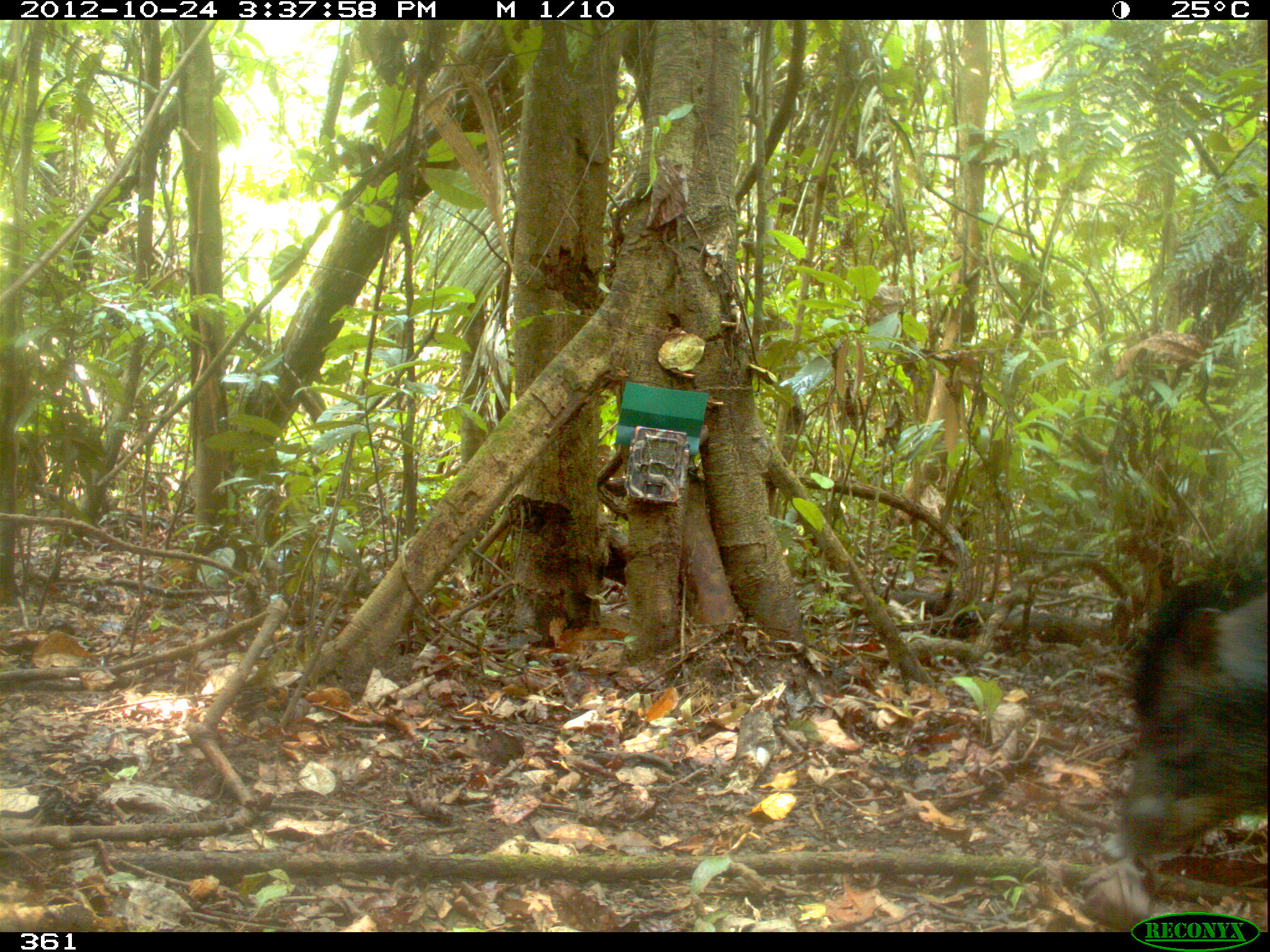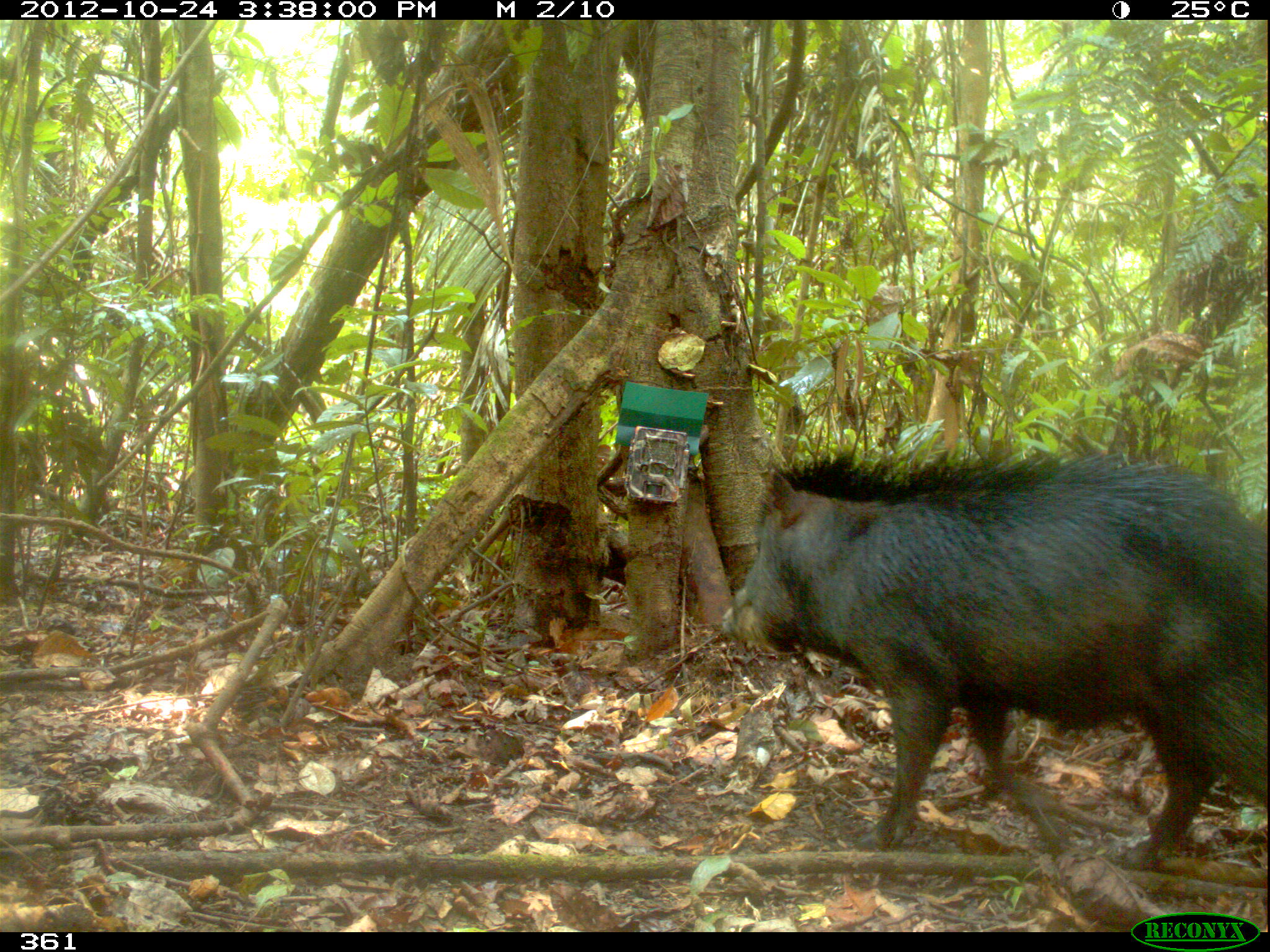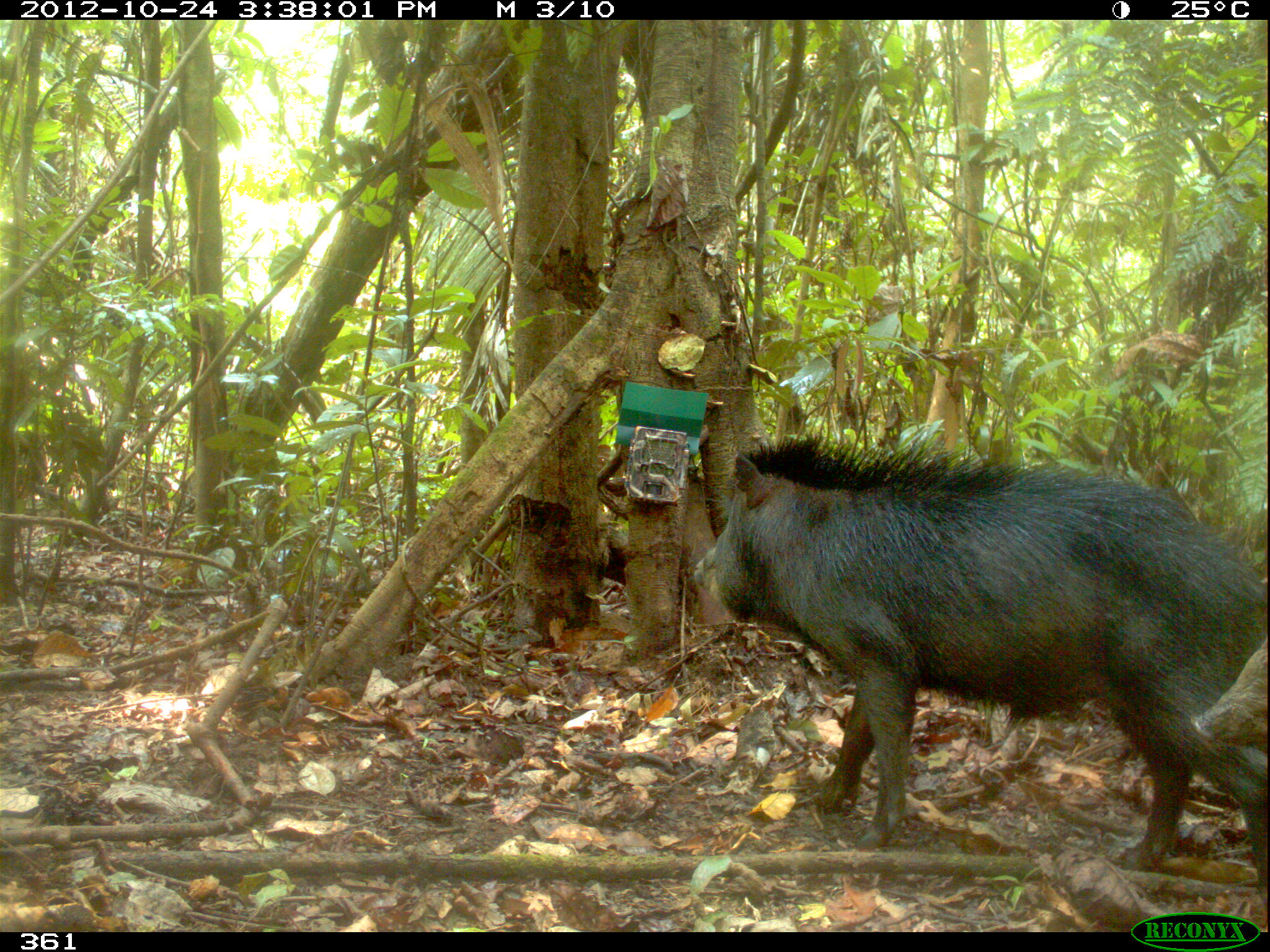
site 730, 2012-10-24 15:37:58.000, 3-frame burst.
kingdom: Animalia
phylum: Chordata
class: Mammalia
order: Artiodactyla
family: Tayassuidae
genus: Tayassu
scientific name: Tayassu pecari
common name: white-lipped peccary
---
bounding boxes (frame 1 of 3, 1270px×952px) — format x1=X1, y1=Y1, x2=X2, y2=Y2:
tayassu pecari: x1=1101, y1=563, x2=1265, y2=869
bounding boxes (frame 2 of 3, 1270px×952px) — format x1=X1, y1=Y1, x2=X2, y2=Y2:
tayassu pecari: x1=712, y1=446, x2=1270, y2=861